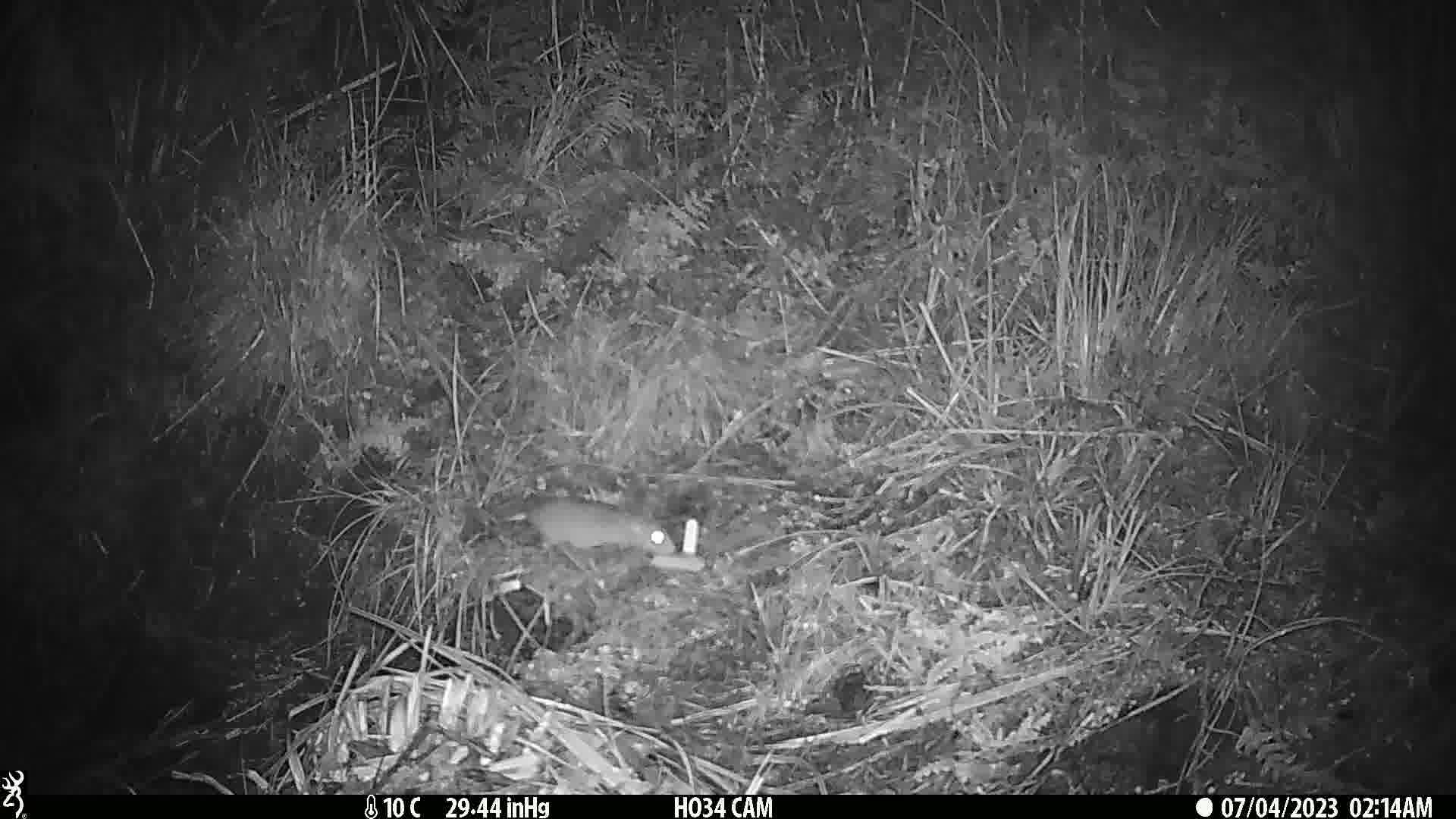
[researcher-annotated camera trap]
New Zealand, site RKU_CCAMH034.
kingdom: Animalia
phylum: Chordata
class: Mammalia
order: Rodentia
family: Muridae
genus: Rattus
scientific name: Rattus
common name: rat